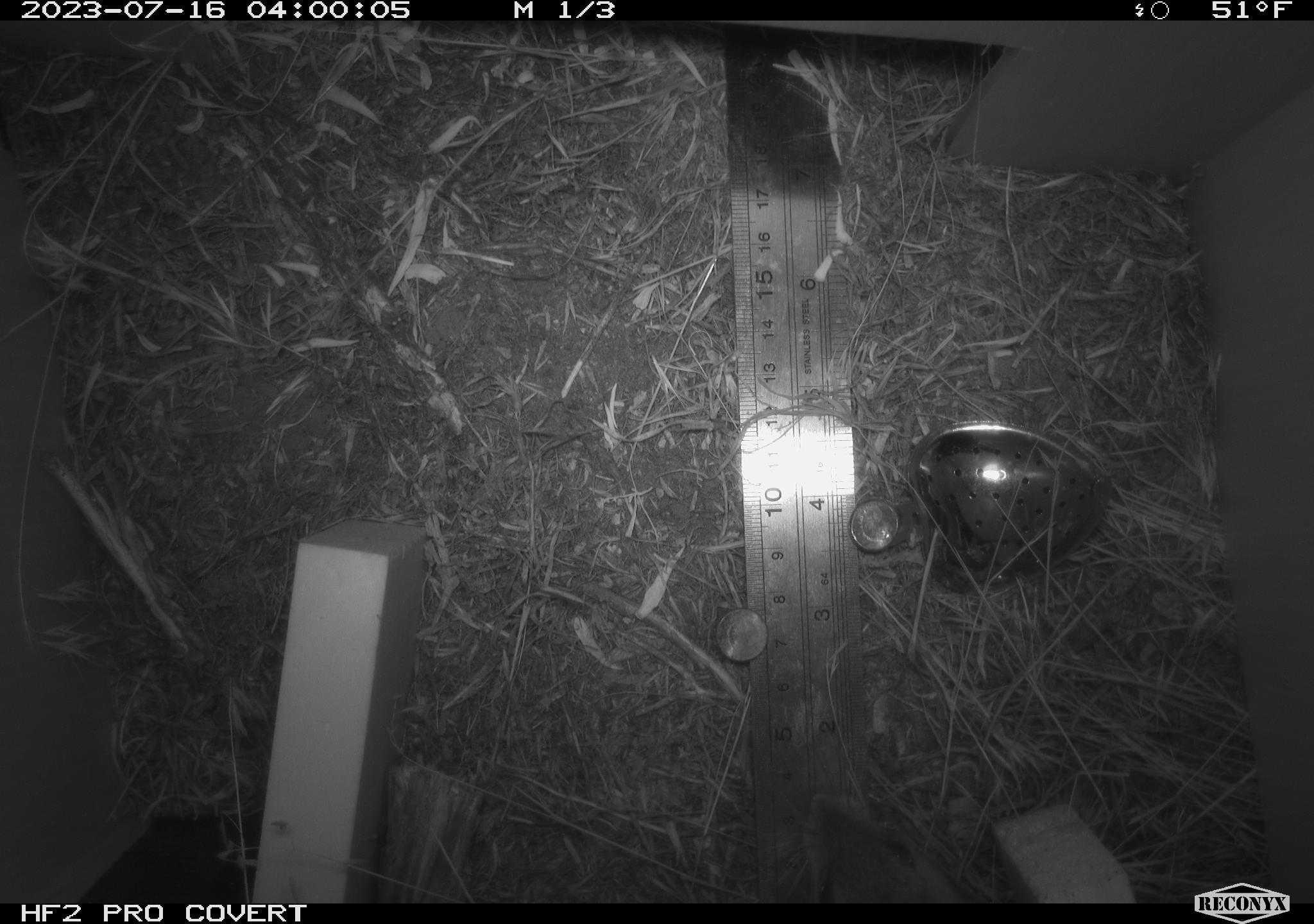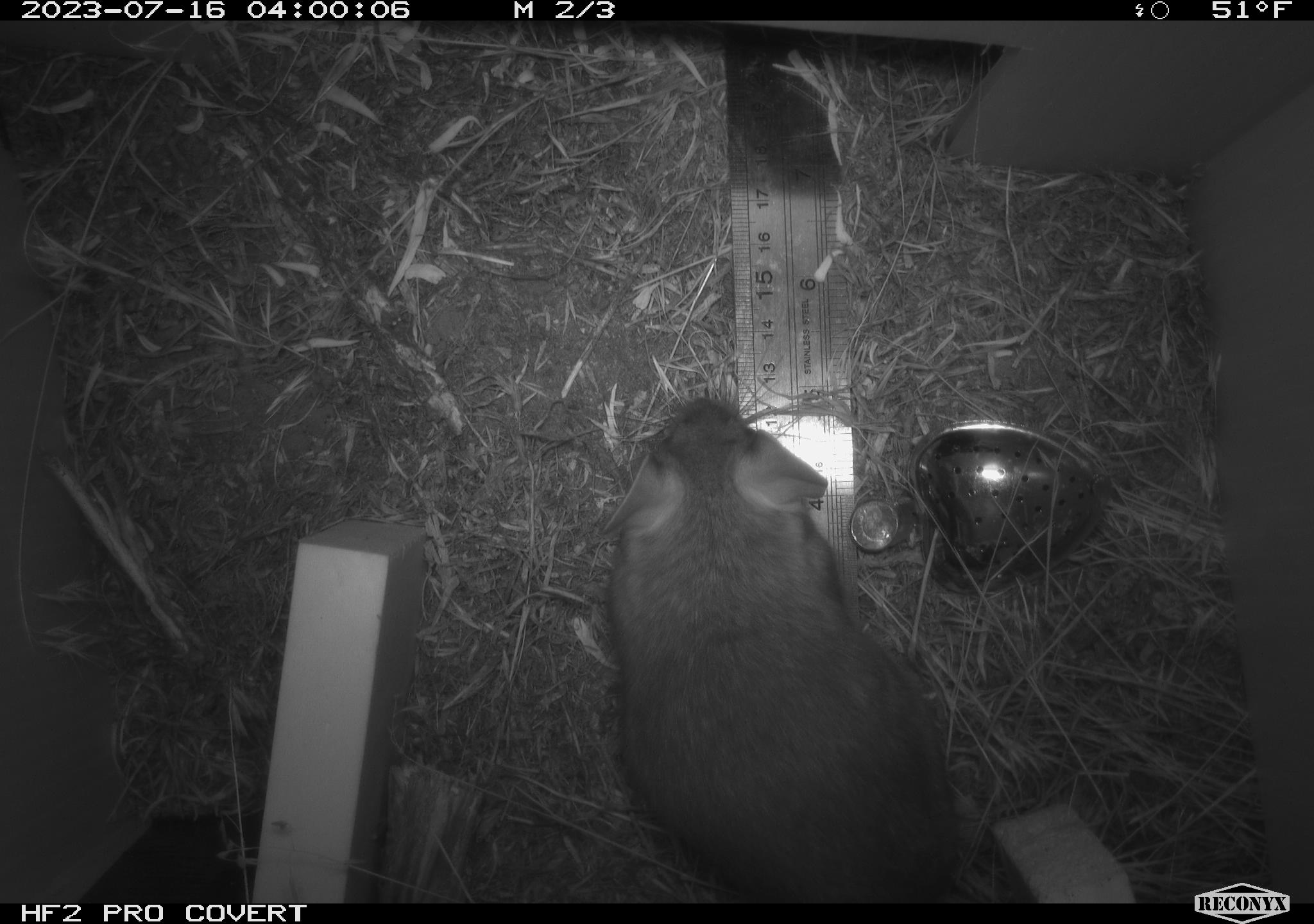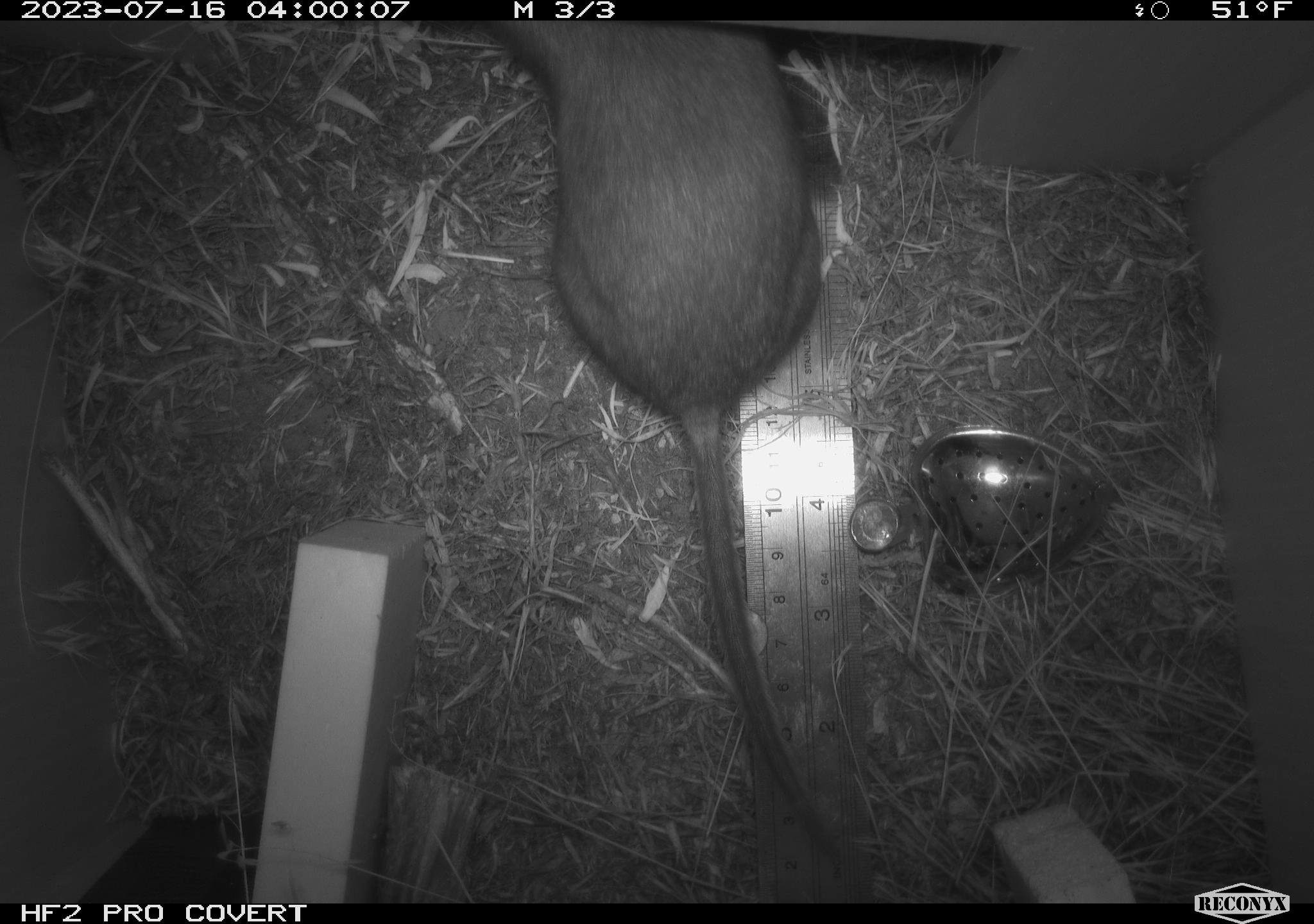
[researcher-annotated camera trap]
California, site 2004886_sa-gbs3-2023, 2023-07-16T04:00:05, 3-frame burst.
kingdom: Animalia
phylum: Chordata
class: Mammalia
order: Rodentia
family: Cricetidae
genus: Neotoma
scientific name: Neotoma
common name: pack rat or woodrat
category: neotoma species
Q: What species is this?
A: Neotoma species (pack rat or woodrat) (Neotoma).